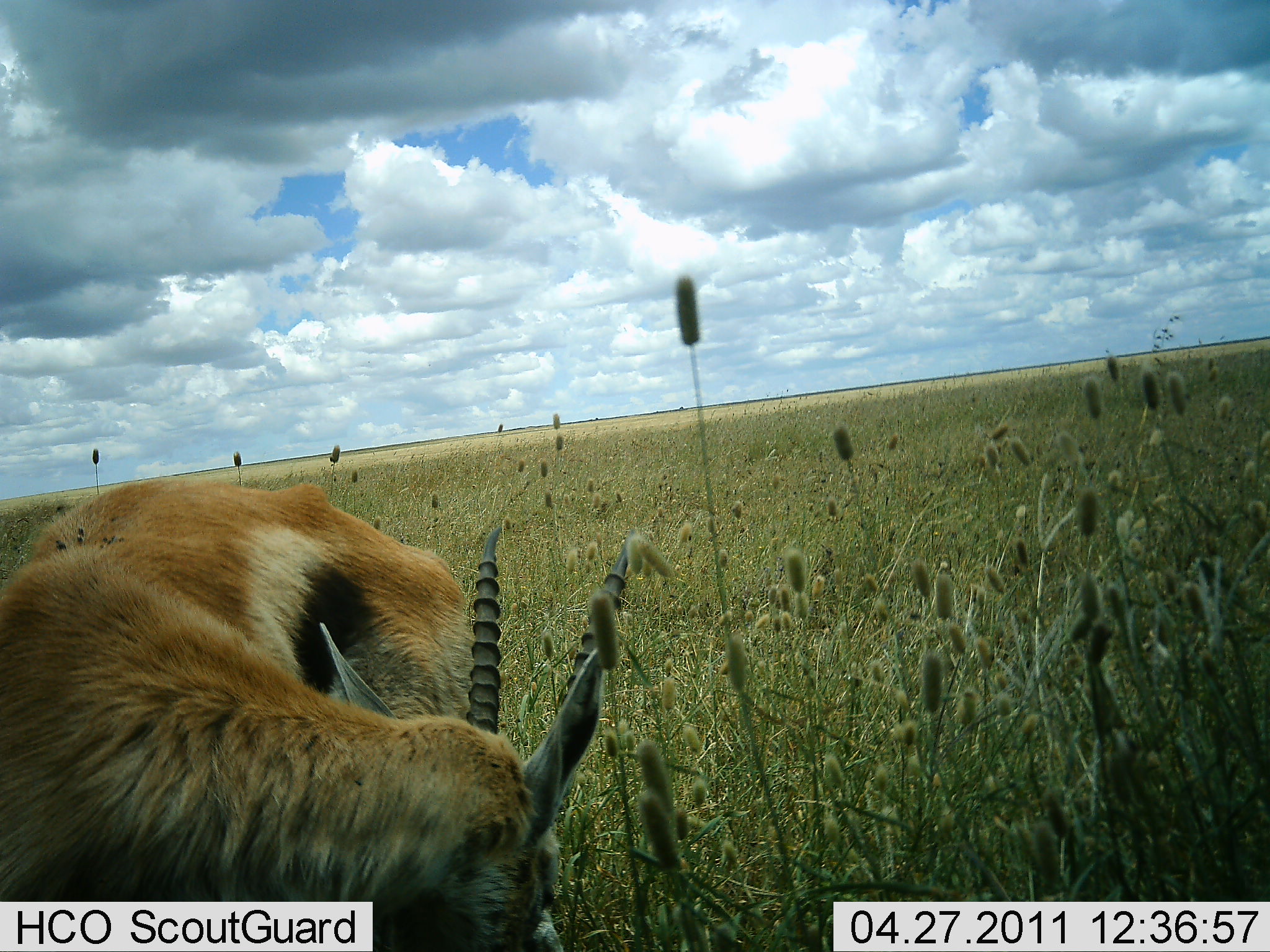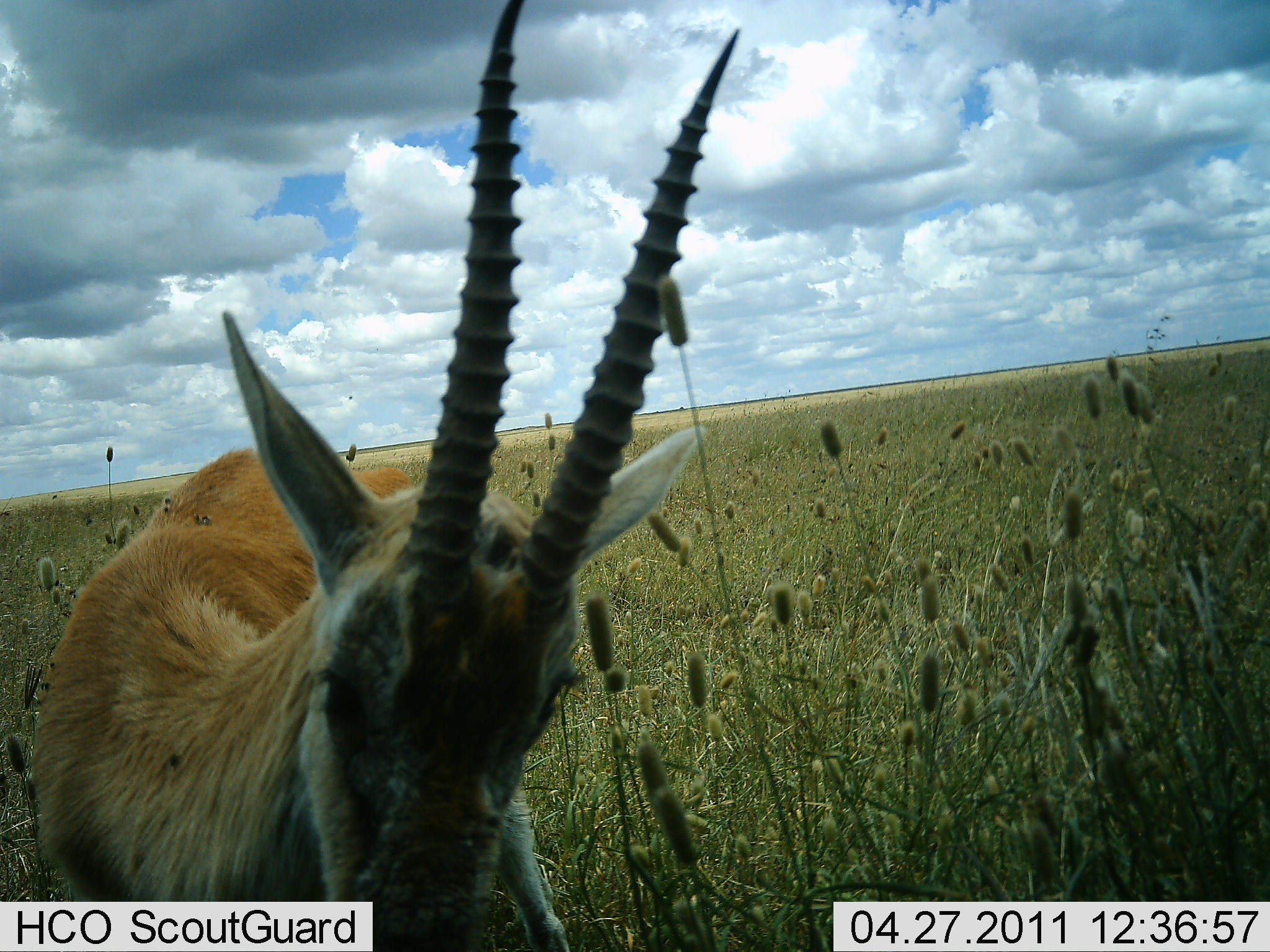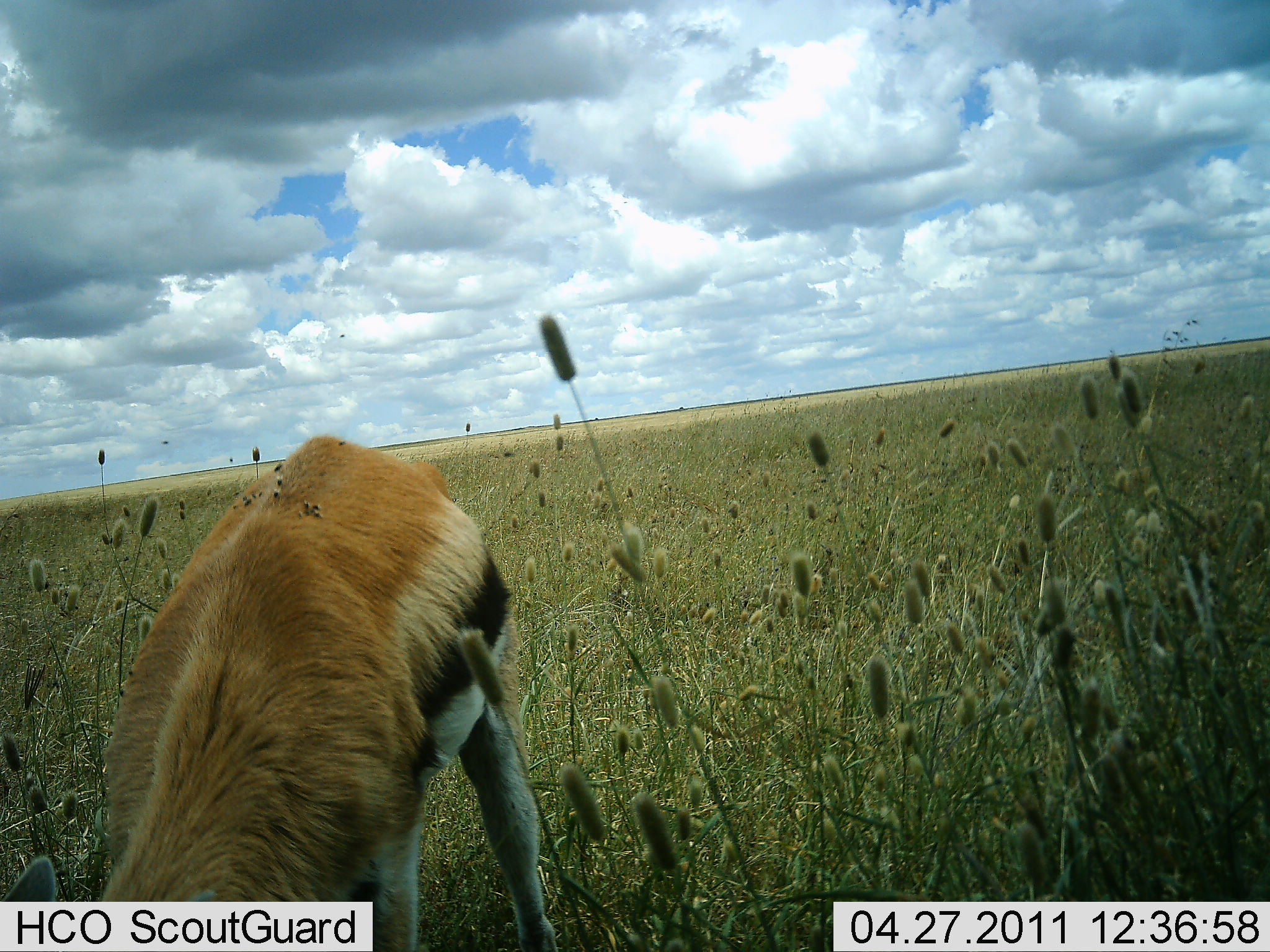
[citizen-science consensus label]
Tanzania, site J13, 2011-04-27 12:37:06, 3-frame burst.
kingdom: Animalia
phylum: Chordata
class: Mammalia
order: Artiodactyla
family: Bovidae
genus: Eudorcas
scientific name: Eudorcas thomsonii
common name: thomson's gazelle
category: gazellethomsons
Gazellethomsons (thomson's gazelle) (Eudorcas thomsonii), count 1. Behavior (volunteer vote fractions): standing 69%, resting 0%, moving 0%, interacting 0%. Young present (vote fraction): 0%. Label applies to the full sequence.